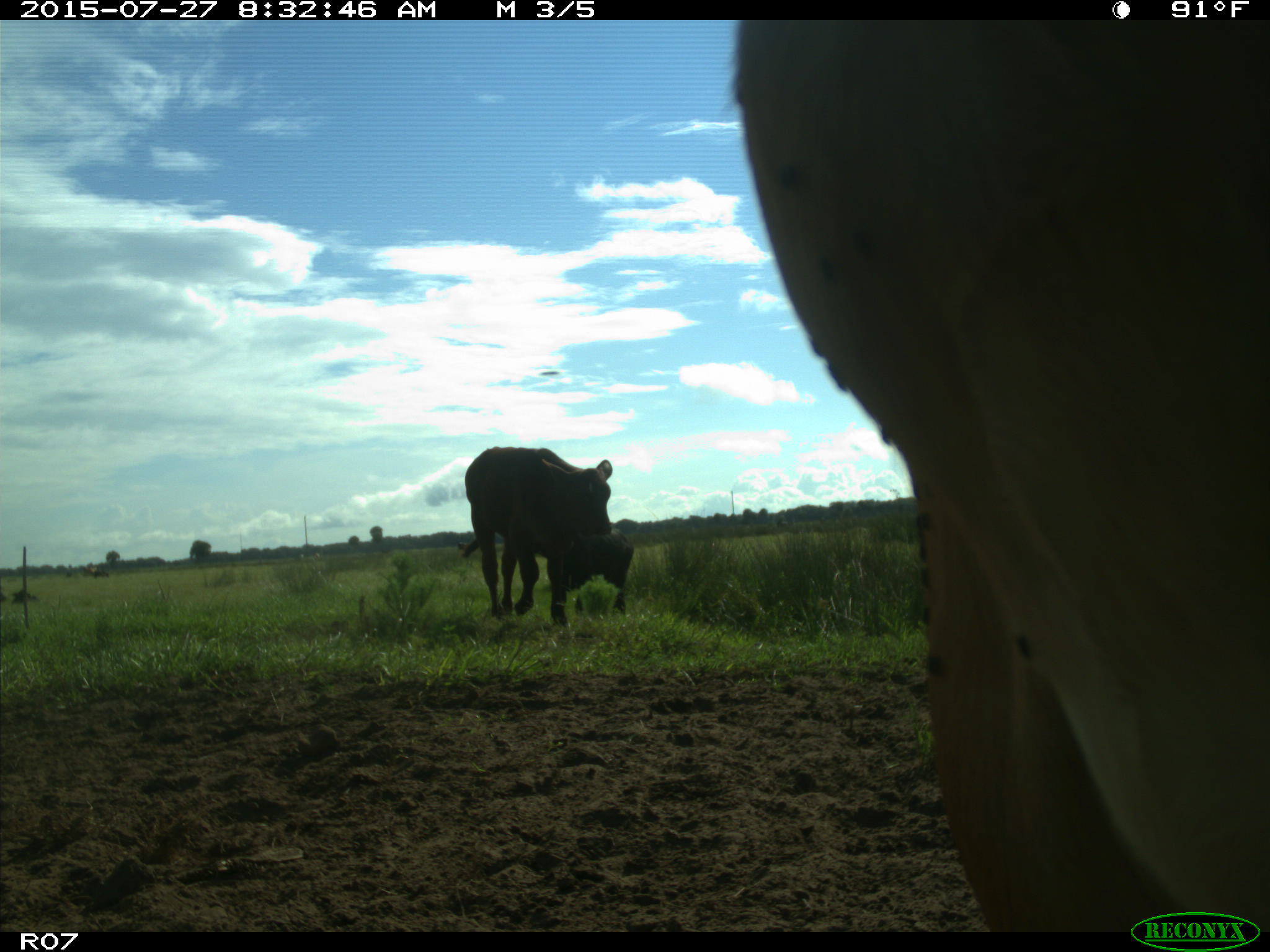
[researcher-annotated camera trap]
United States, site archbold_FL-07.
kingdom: Animalia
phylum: Chordata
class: Mammalia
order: Artiodactyla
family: Bovidae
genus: Bos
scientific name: Bos taurus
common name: domestic cow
Bos taurus (domestic cow).